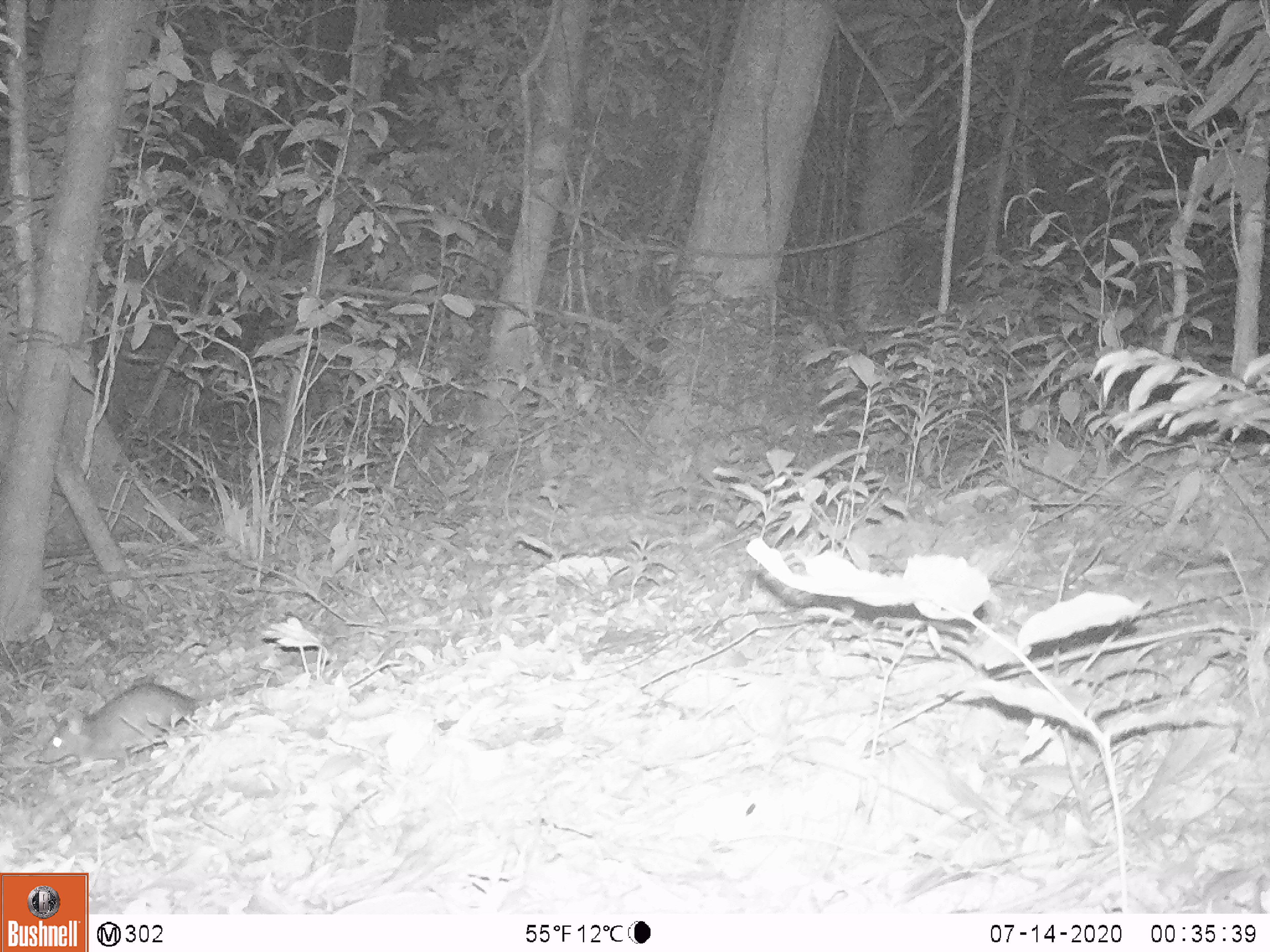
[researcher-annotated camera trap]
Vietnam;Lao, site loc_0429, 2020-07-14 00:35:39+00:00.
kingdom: Animalia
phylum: Chordata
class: Mammalia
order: Rodentia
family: Muridae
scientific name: Muridae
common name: old-world mice and rats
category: unidentified murid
Unidentified murid (old-world mice and rats) (Muridae). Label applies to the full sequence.